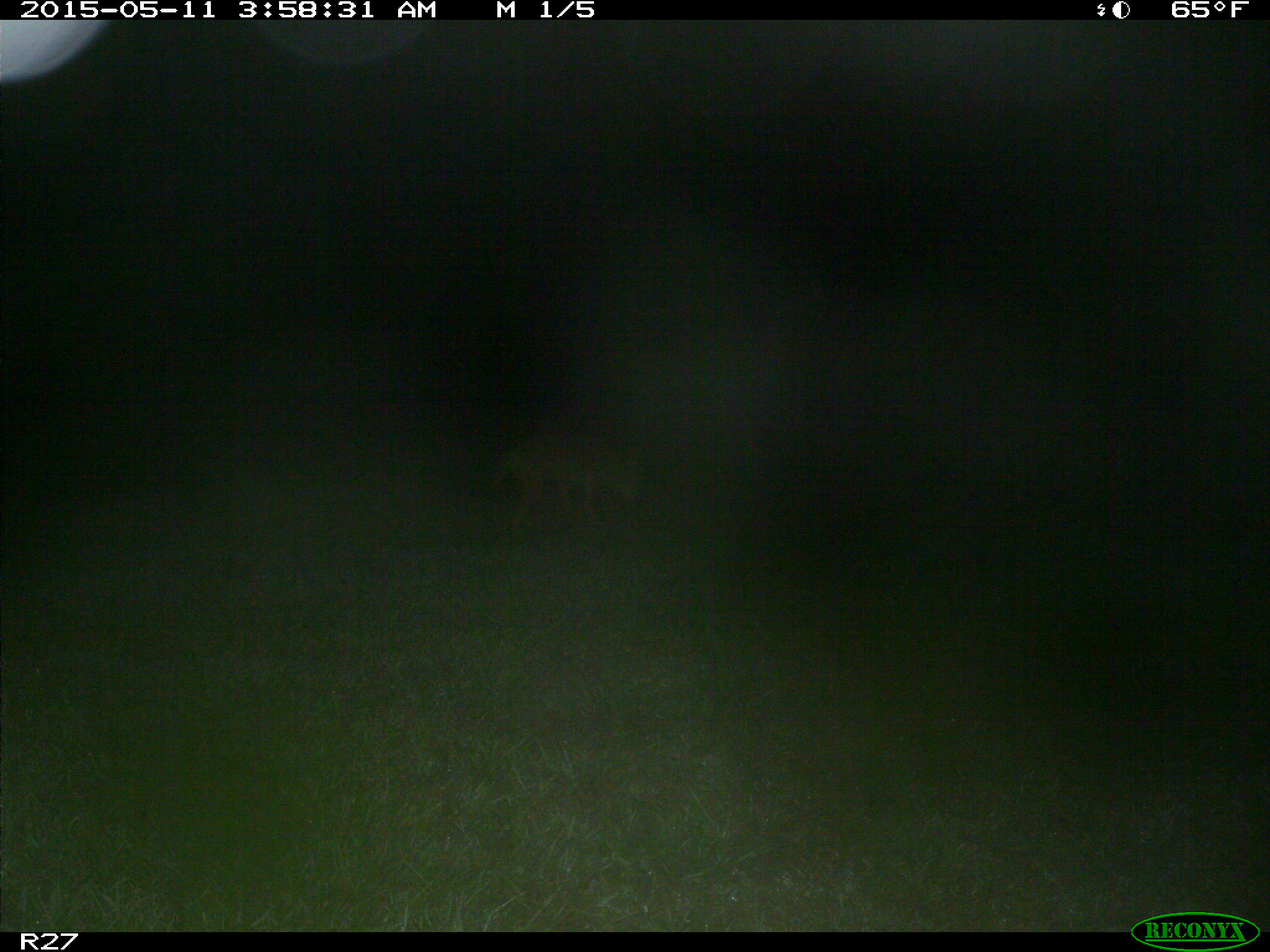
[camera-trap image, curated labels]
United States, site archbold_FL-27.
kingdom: Animalia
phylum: Chordata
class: Mammalia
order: Carnivora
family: Canidae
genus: Canis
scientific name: Canis latrans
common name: coyote